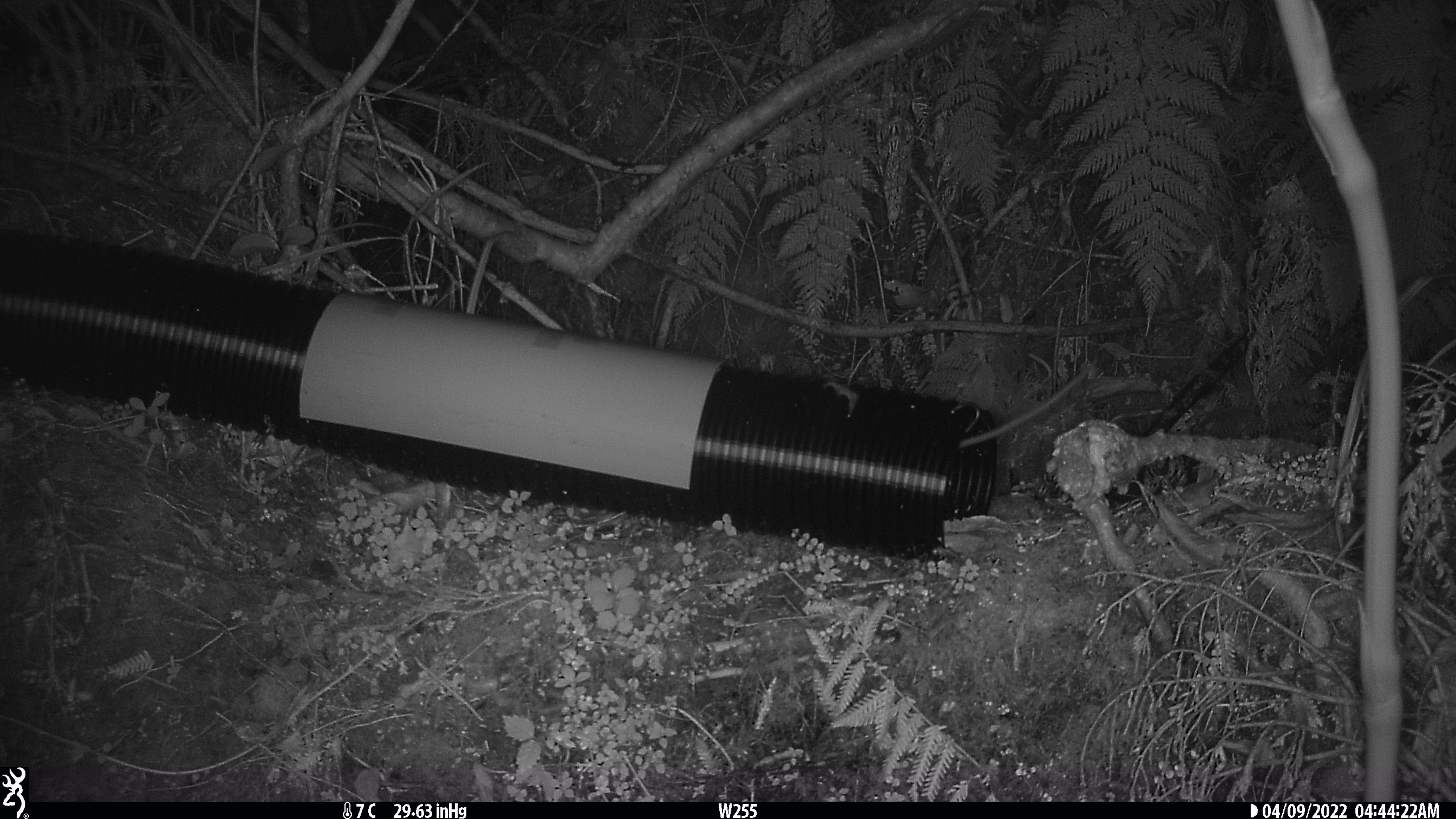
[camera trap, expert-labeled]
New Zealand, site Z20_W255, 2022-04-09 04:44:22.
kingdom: Animalia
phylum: Chordata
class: Mammalia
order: Rodentia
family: Muridae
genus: Rattus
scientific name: Rattus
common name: rat